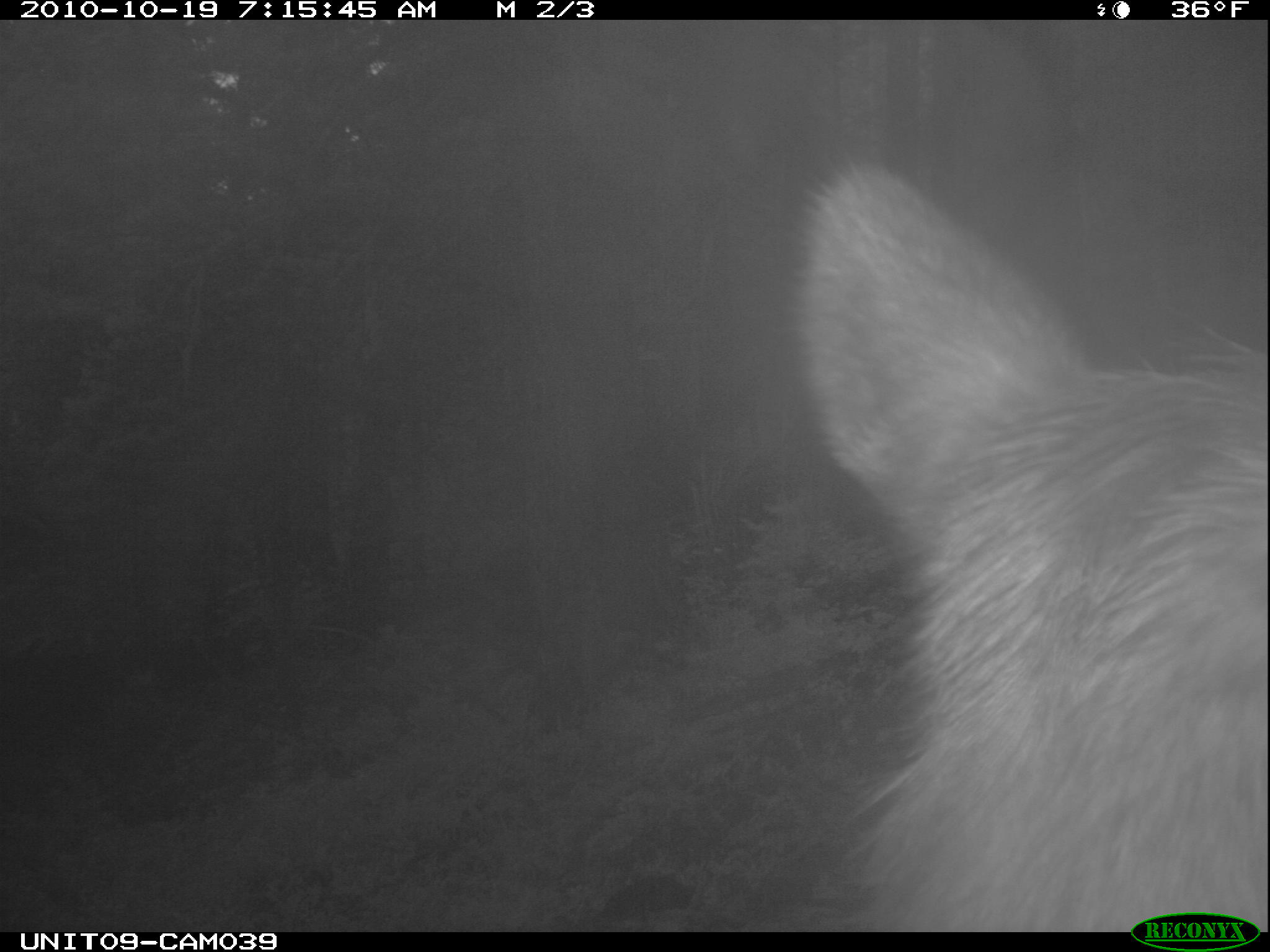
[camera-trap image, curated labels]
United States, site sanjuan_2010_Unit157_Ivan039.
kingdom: Animalia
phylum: Chordata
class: Mammalia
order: Artiodactyla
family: Cervidae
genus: Cervus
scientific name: Cervus elaphus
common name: red deer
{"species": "Cervus elaphus (red deer)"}